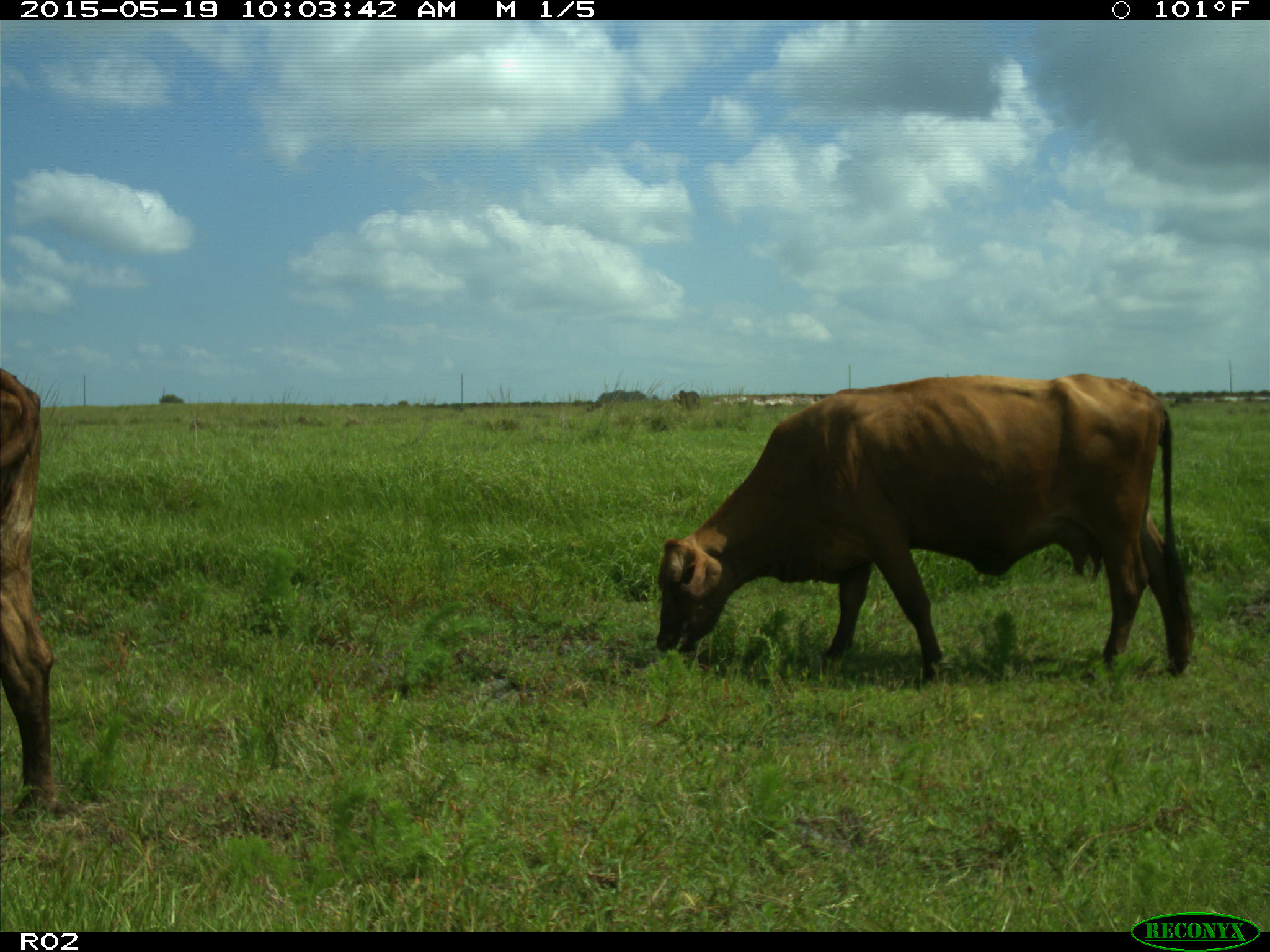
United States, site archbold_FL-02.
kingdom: Animalia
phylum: Chordata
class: Mammalia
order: Artiodactyla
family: Bovidae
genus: Bos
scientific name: Bos taurus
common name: domestic cow